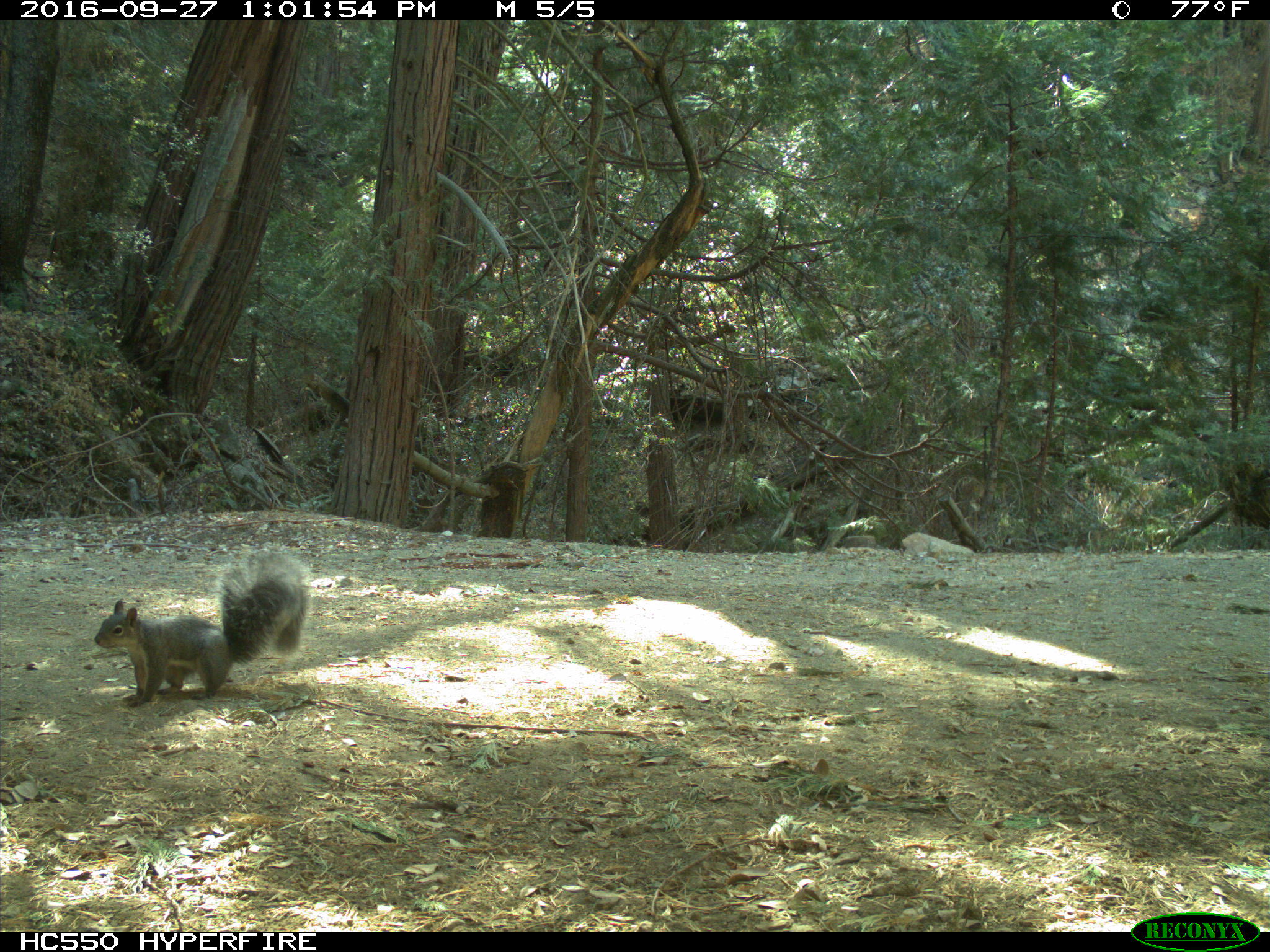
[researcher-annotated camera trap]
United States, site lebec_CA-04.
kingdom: Animalia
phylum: Chordata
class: Mammalia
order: Rodentia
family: Sciuridae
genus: Sciurus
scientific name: Sciurus carolinensis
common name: eastern gray squirrel